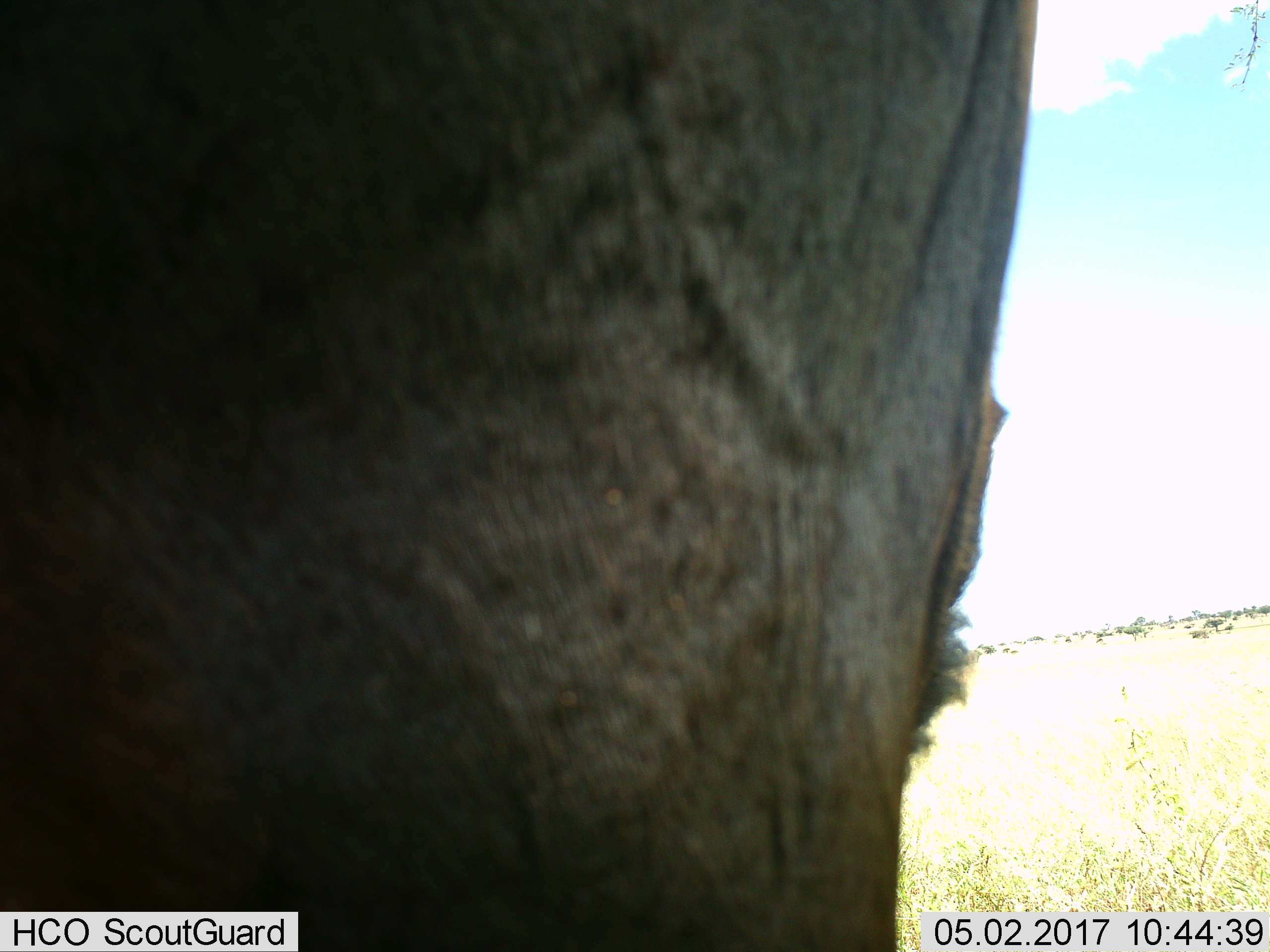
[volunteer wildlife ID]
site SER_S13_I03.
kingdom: Animalia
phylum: Chordata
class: Mammalia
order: Artiodactyla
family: Bovidae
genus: Connochaetes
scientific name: Connochaetes taurinus taurinus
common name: blue wildebeest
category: wildebeestblue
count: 1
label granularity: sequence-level